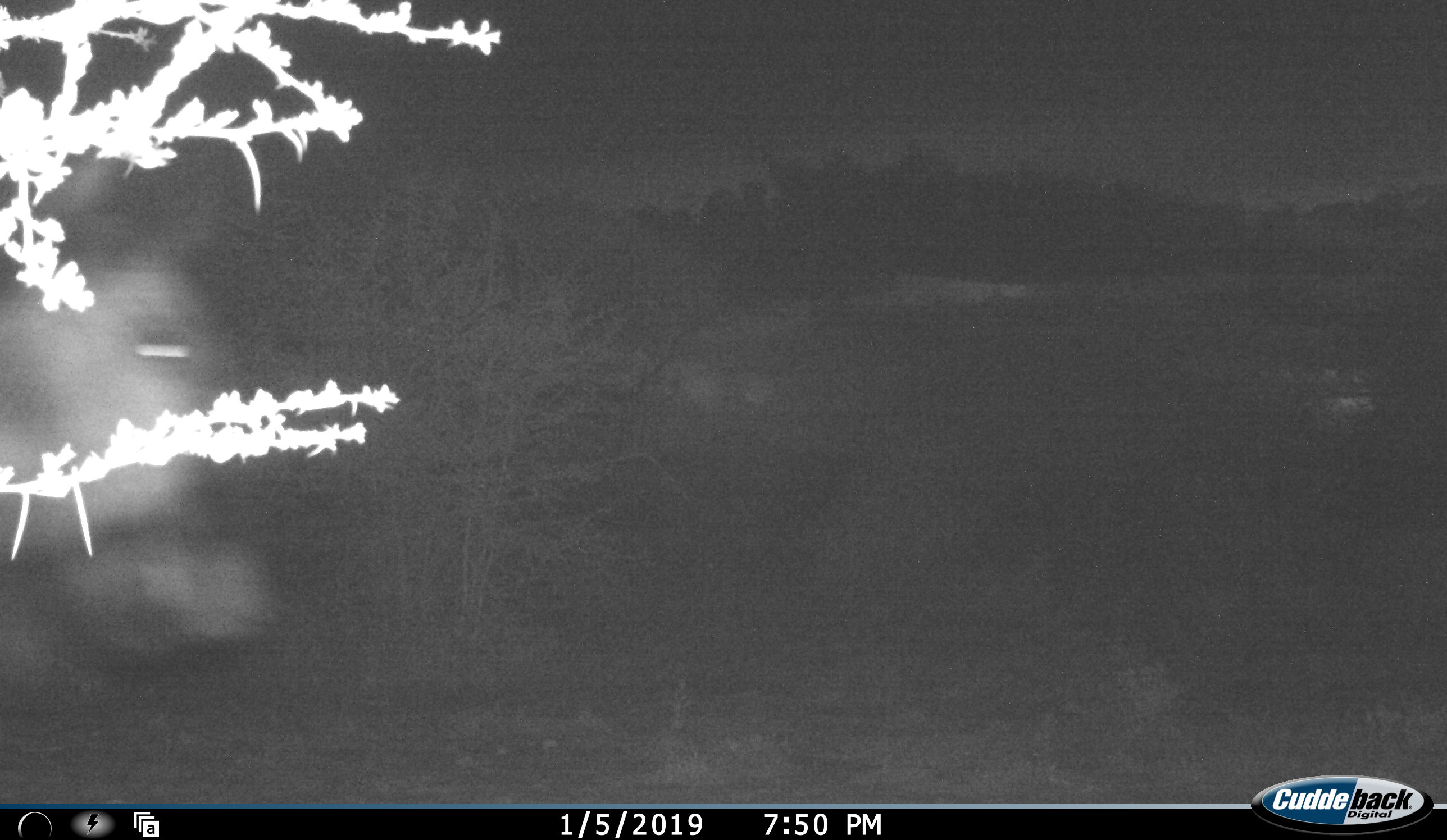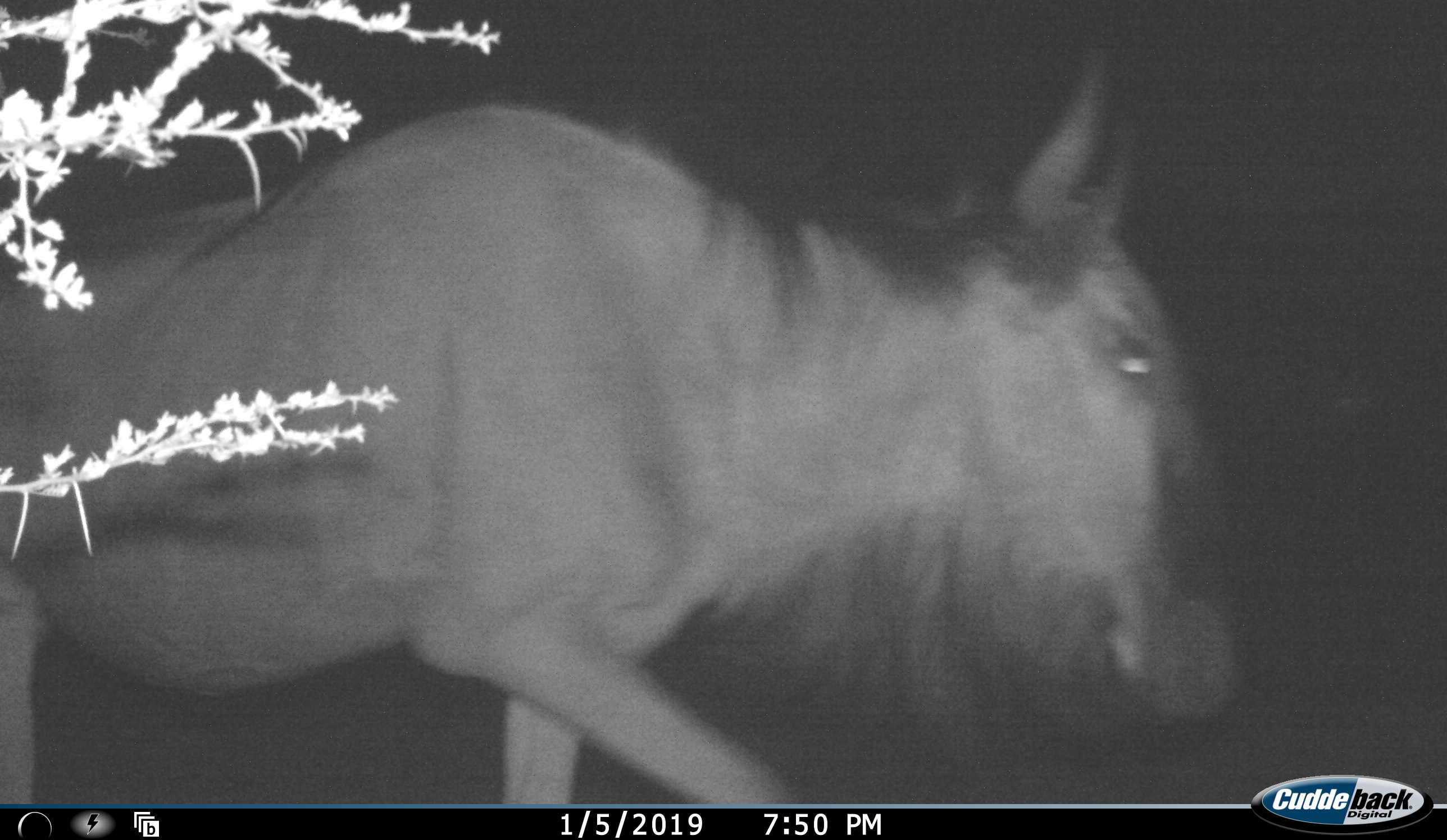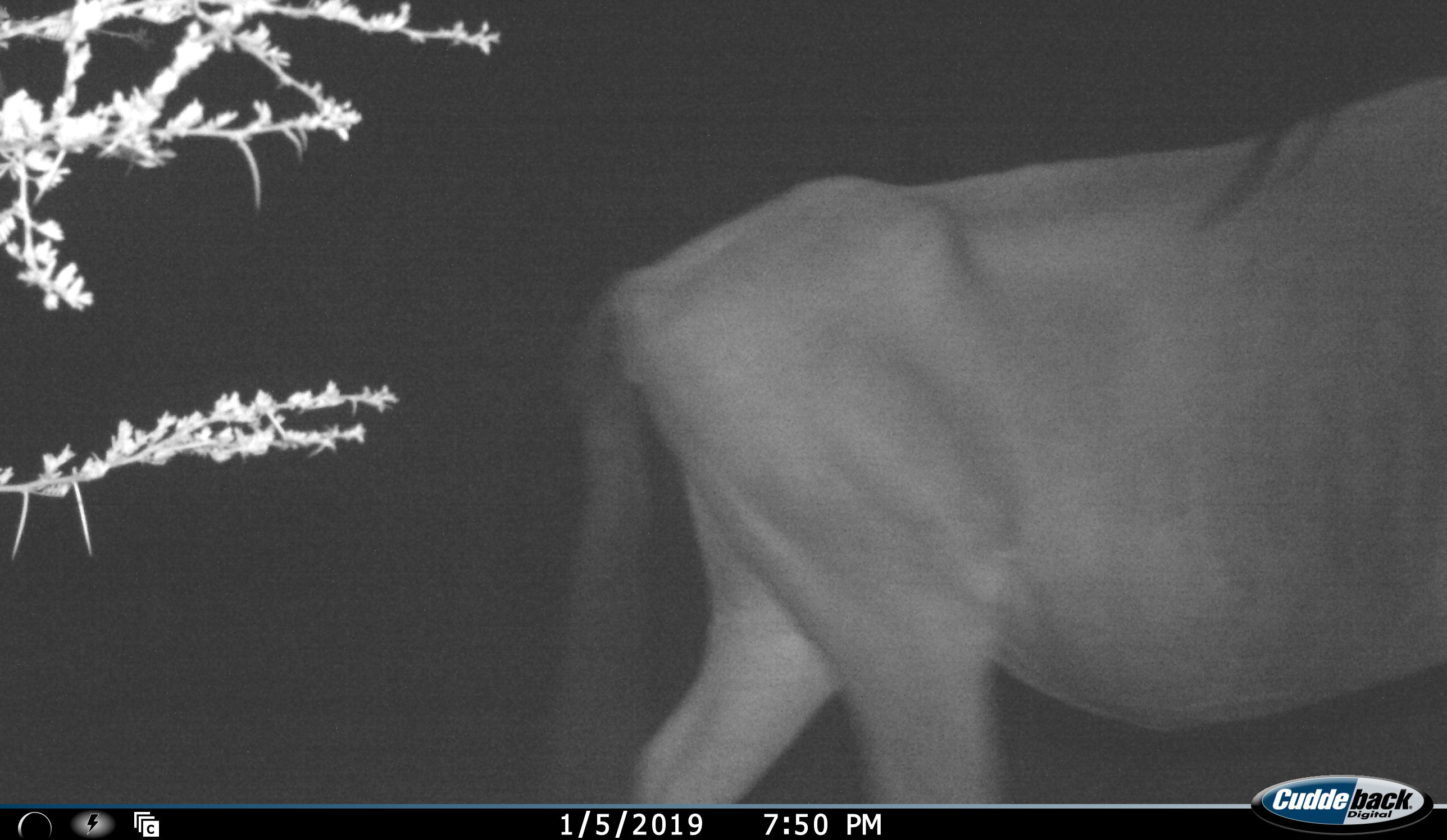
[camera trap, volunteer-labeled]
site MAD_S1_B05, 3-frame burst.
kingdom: Animalia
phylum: Chordata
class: Mammalia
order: Artiodactyla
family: Bovidae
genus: Connochaetes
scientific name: Connochaetes taurinus taurinus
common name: blue wildebeest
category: wildebeestblue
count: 1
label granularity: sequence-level